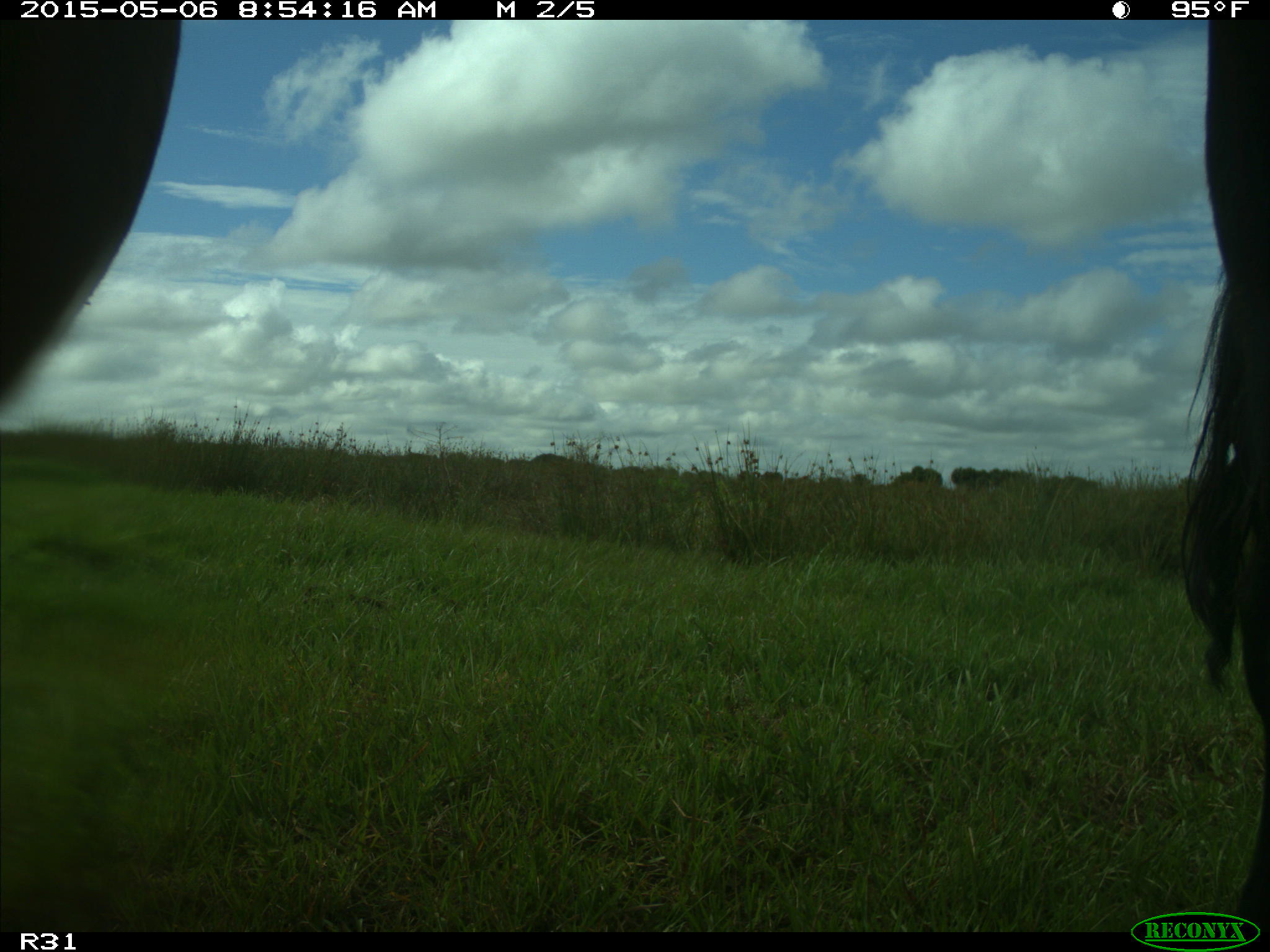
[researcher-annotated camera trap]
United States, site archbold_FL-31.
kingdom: Animalia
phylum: Chordata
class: Mammalia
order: Artiodactyla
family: Bovidae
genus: Bos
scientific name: Bos taurus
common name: domestic cow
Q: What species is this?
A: Bos taurus (domestic cow).